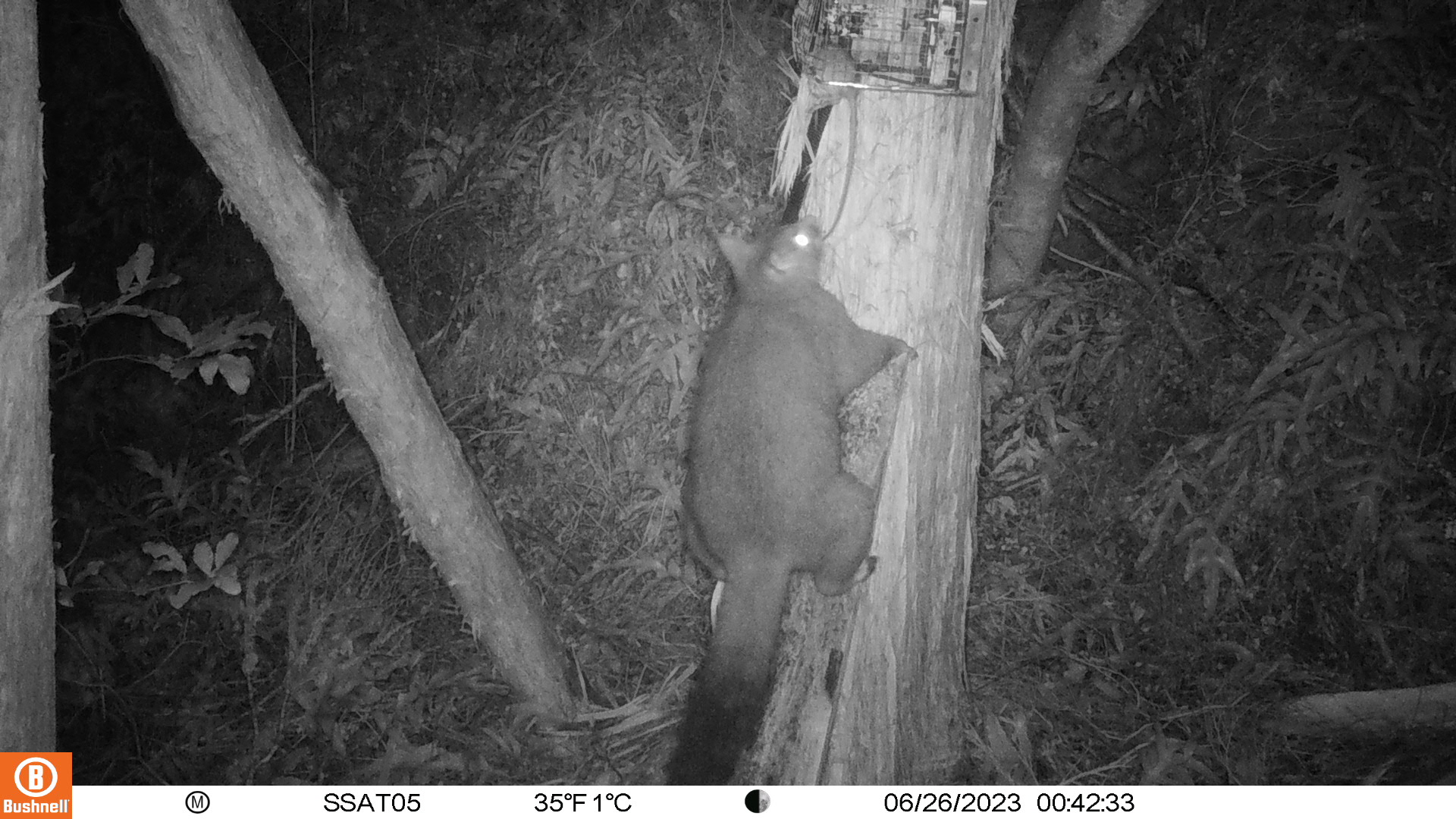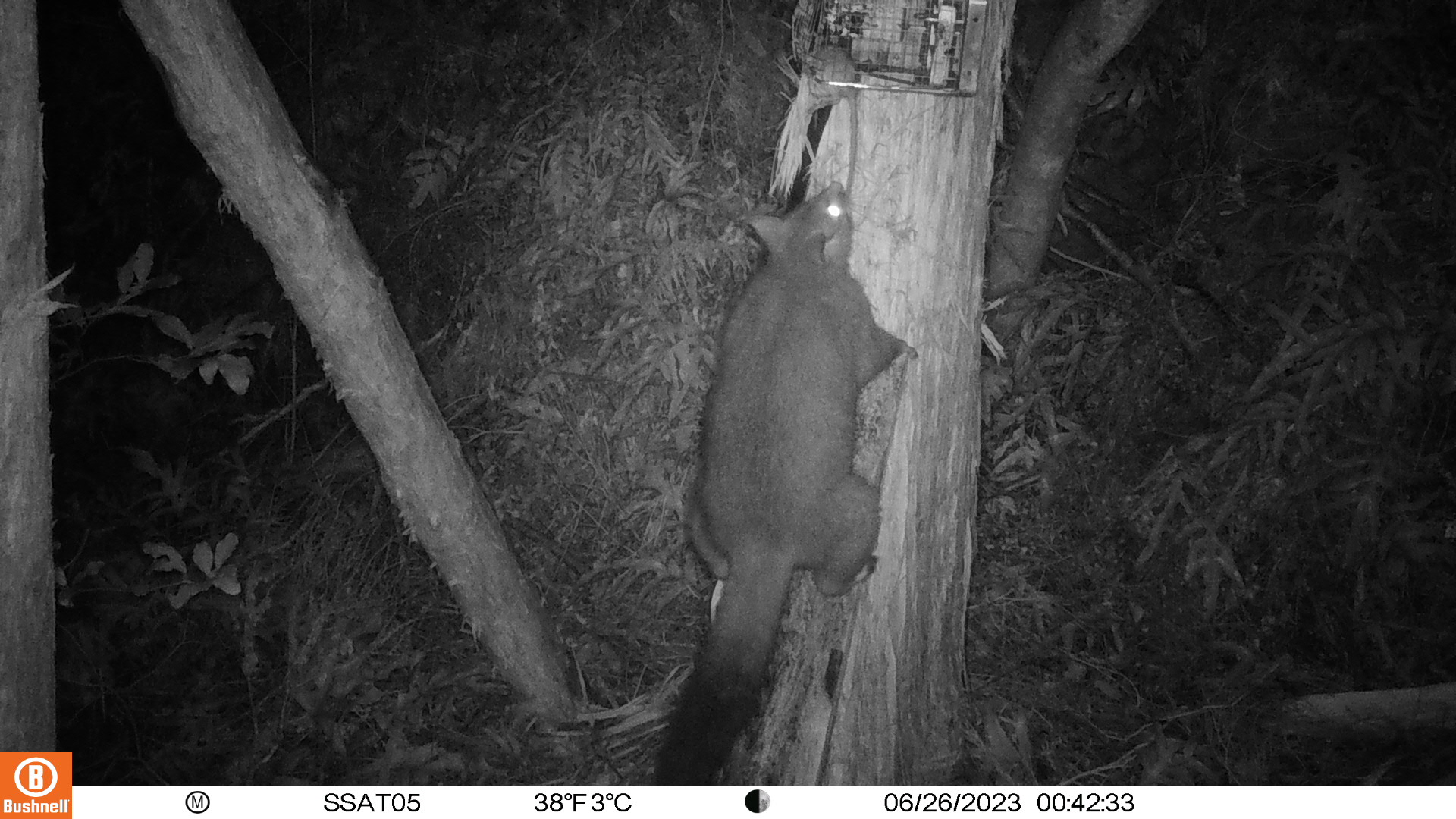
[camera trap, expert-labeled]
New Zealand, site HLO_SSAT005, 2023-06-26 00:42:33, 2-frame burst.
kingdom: Animalia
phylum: Chordata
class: Mammalia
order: Diprotodontia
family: Phalangeridae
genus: Trichosurus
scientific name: Trichosurus vulpecula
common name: common brushtail possum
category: possum